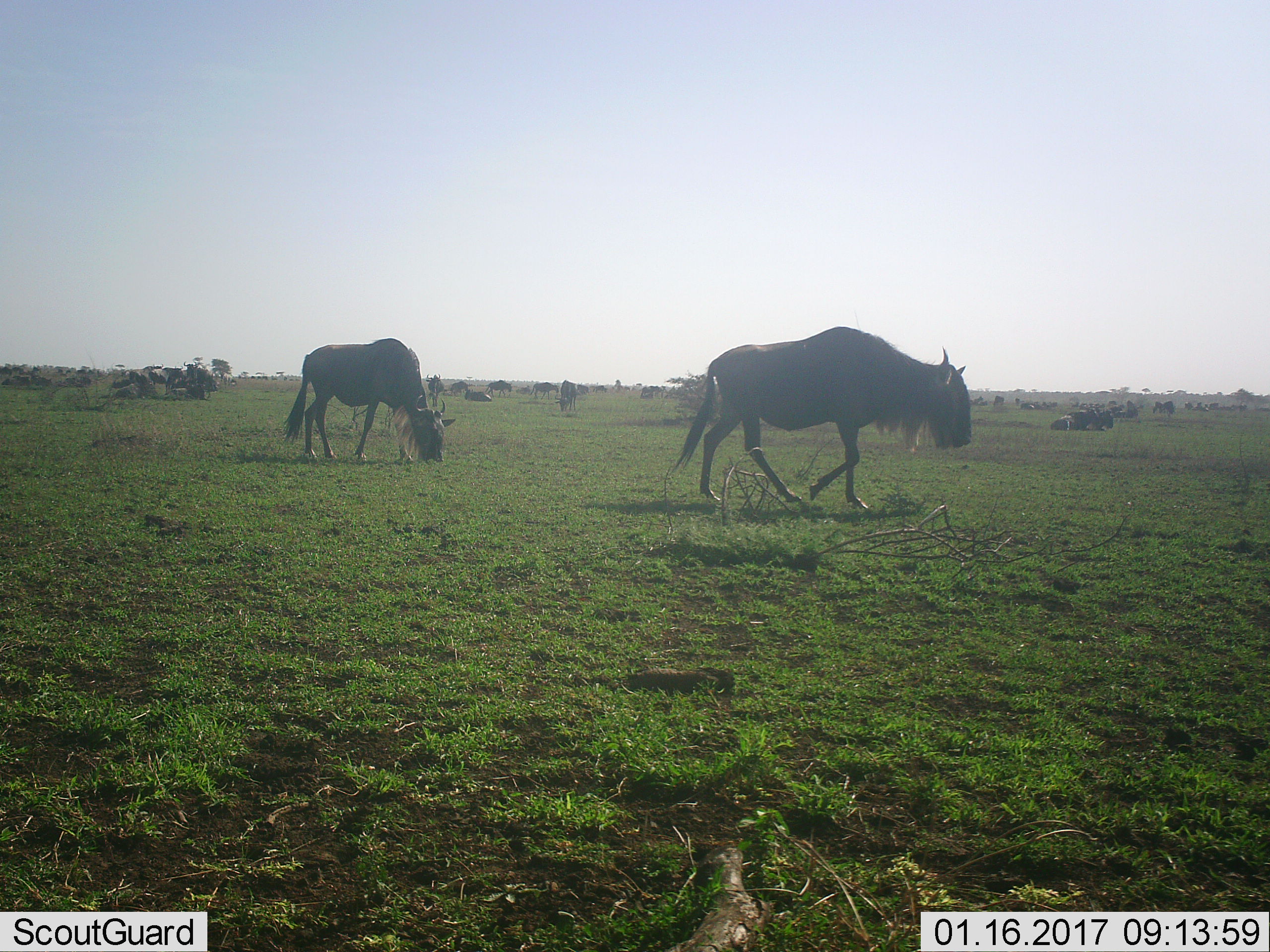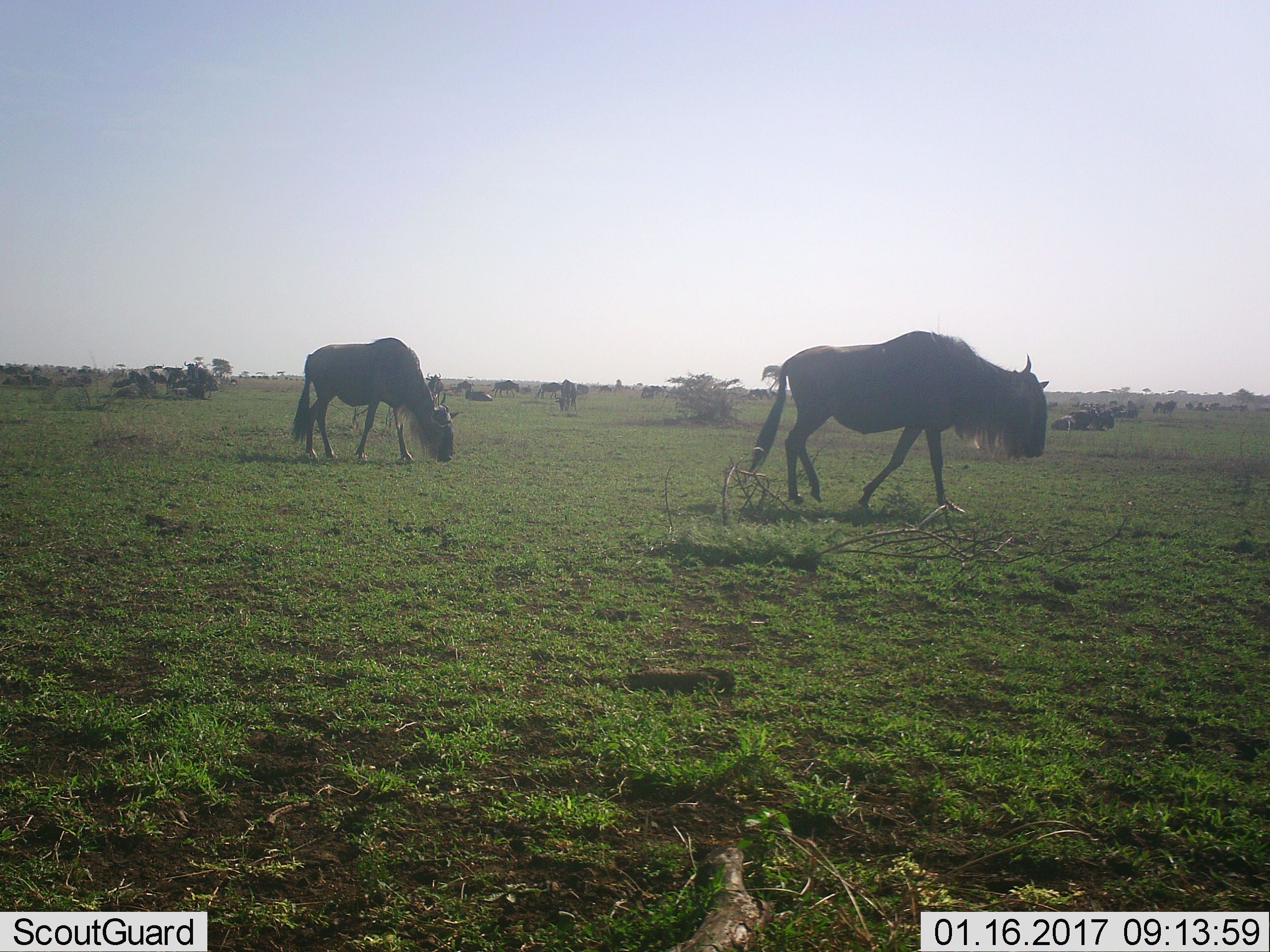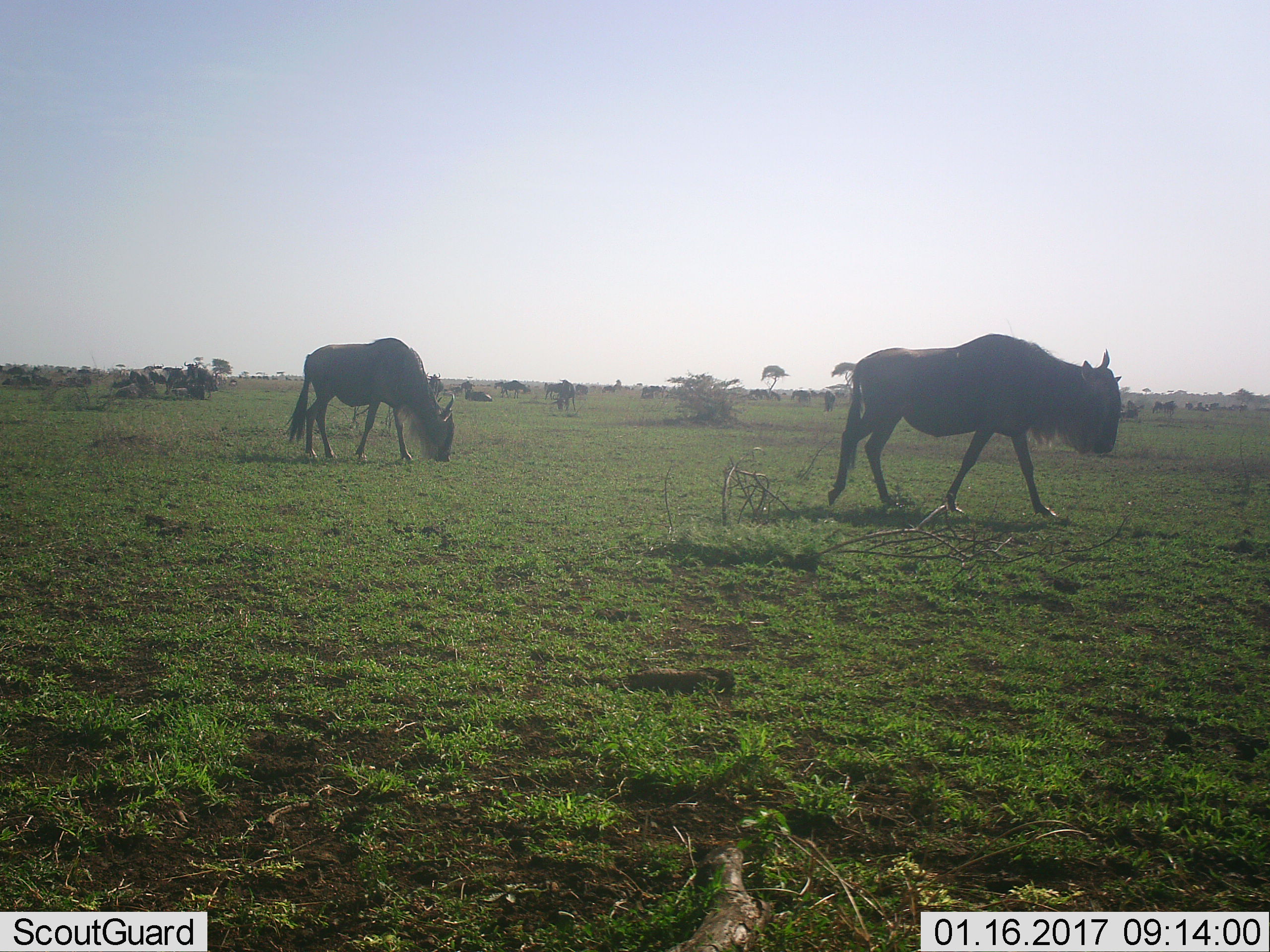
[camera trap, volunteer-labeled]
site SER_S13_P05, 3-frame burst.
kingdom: Animalia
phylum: Chordata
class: Mammalia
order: Artiodactyla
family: Bovidae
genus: Connochaetes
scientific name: Connochaetes taurinus taurinus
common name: blue wildebeest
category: wildebeestblue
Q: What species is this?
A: Wildebeestblue (blue wildebeest) (Connochaetes taurinus taurinus).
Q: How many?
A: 11-50.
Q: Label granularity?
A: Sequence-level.